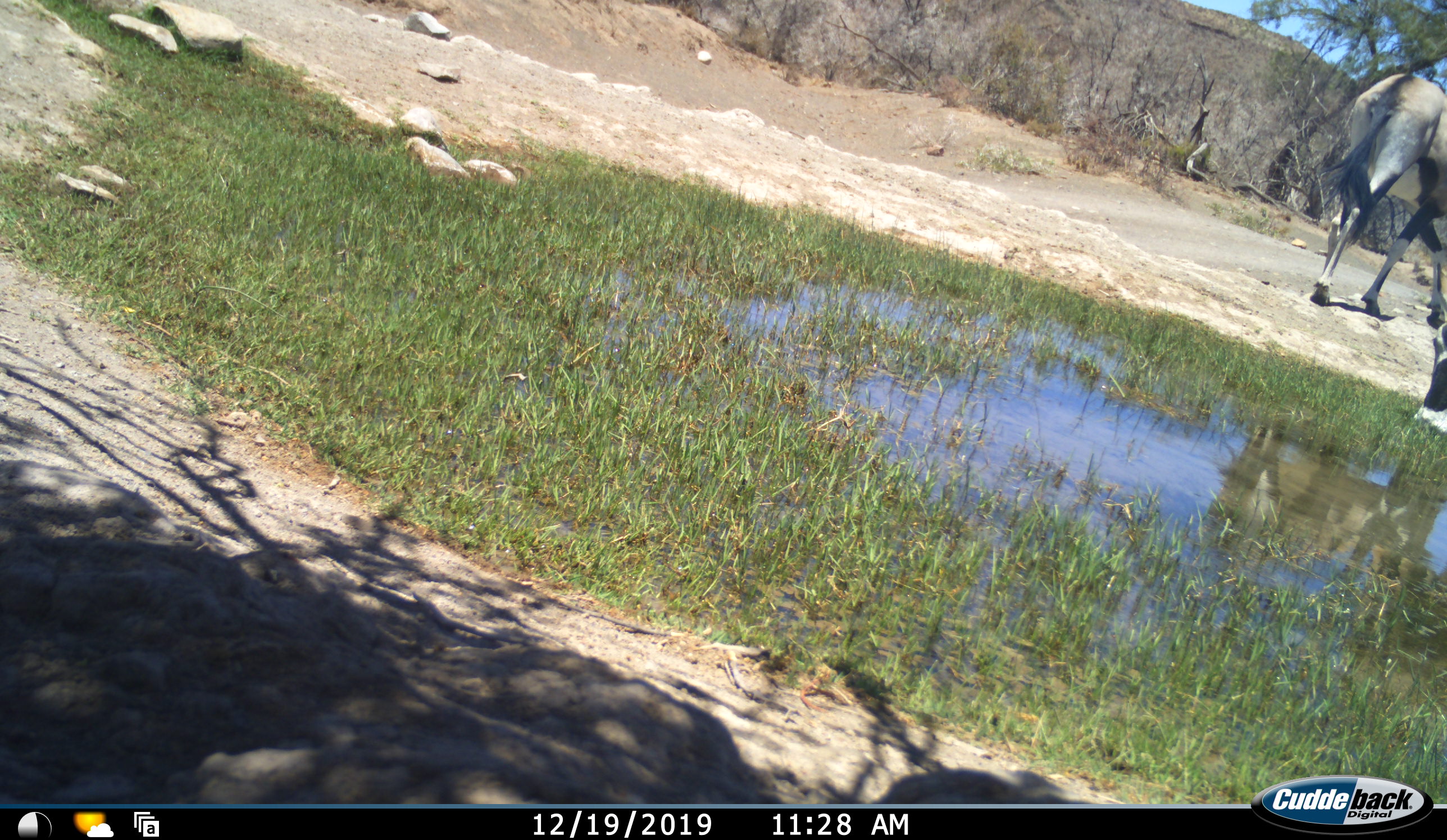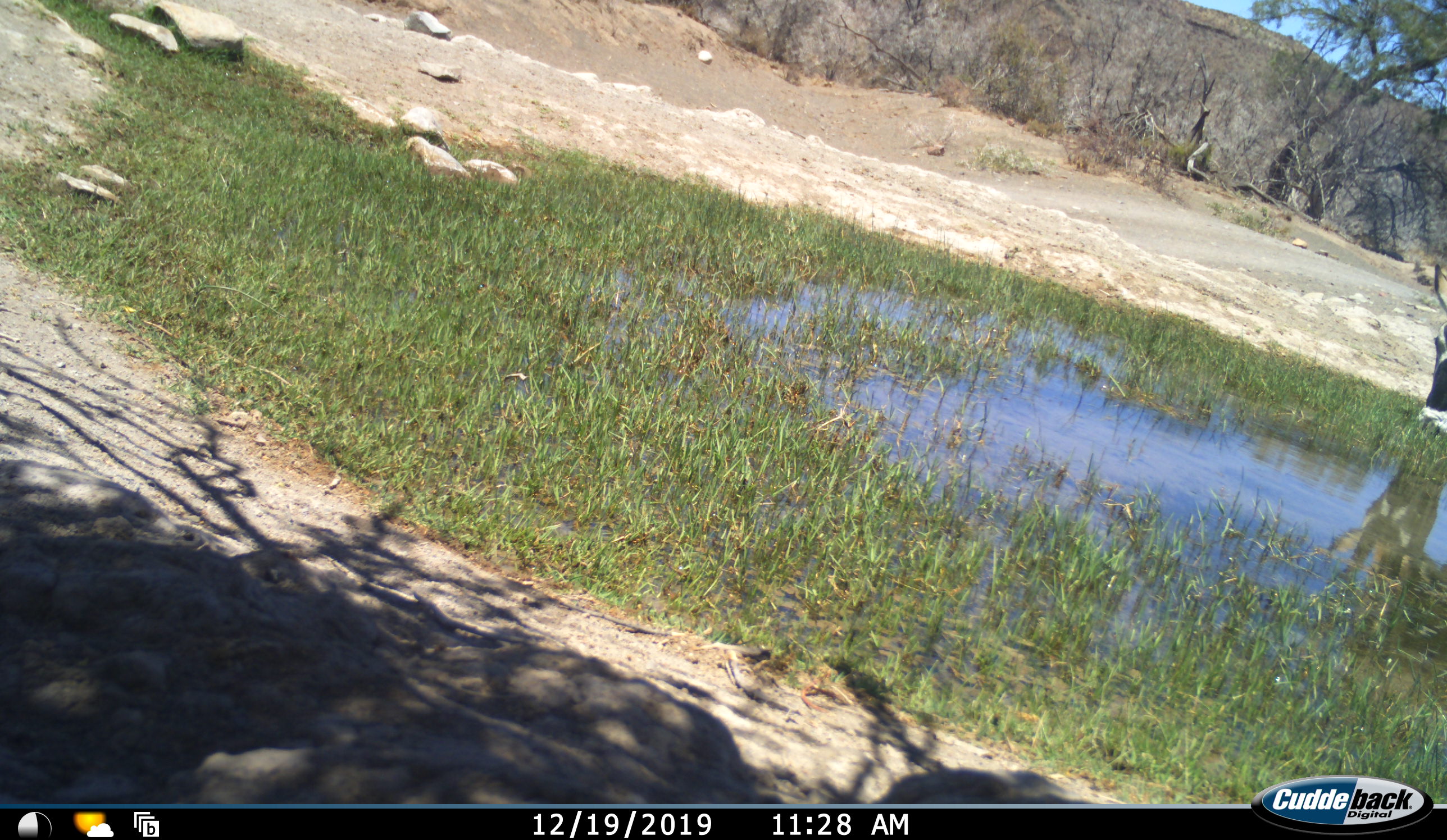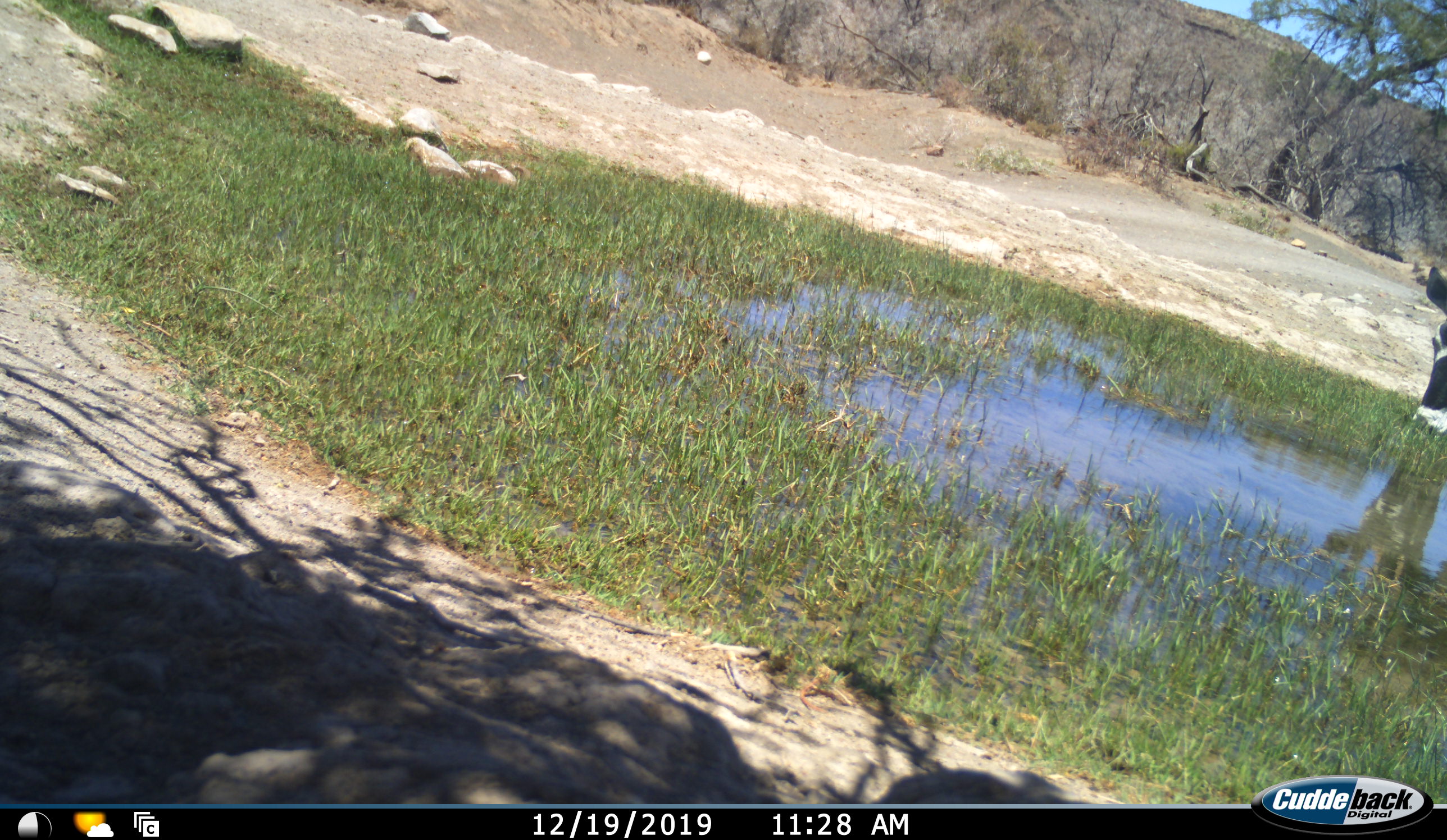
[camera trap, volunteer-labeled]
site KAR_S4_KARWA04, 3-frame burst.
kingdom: Animalia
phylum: Chordata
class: Mammalia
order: Artiodactyla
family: Bovidae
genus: Oryx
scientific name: Oryx gazella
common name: gemsbok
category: oryx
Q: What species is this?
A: Oryx (gemsbok) (Oryx gazella).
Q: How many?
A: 2.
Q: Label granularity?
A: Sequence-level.